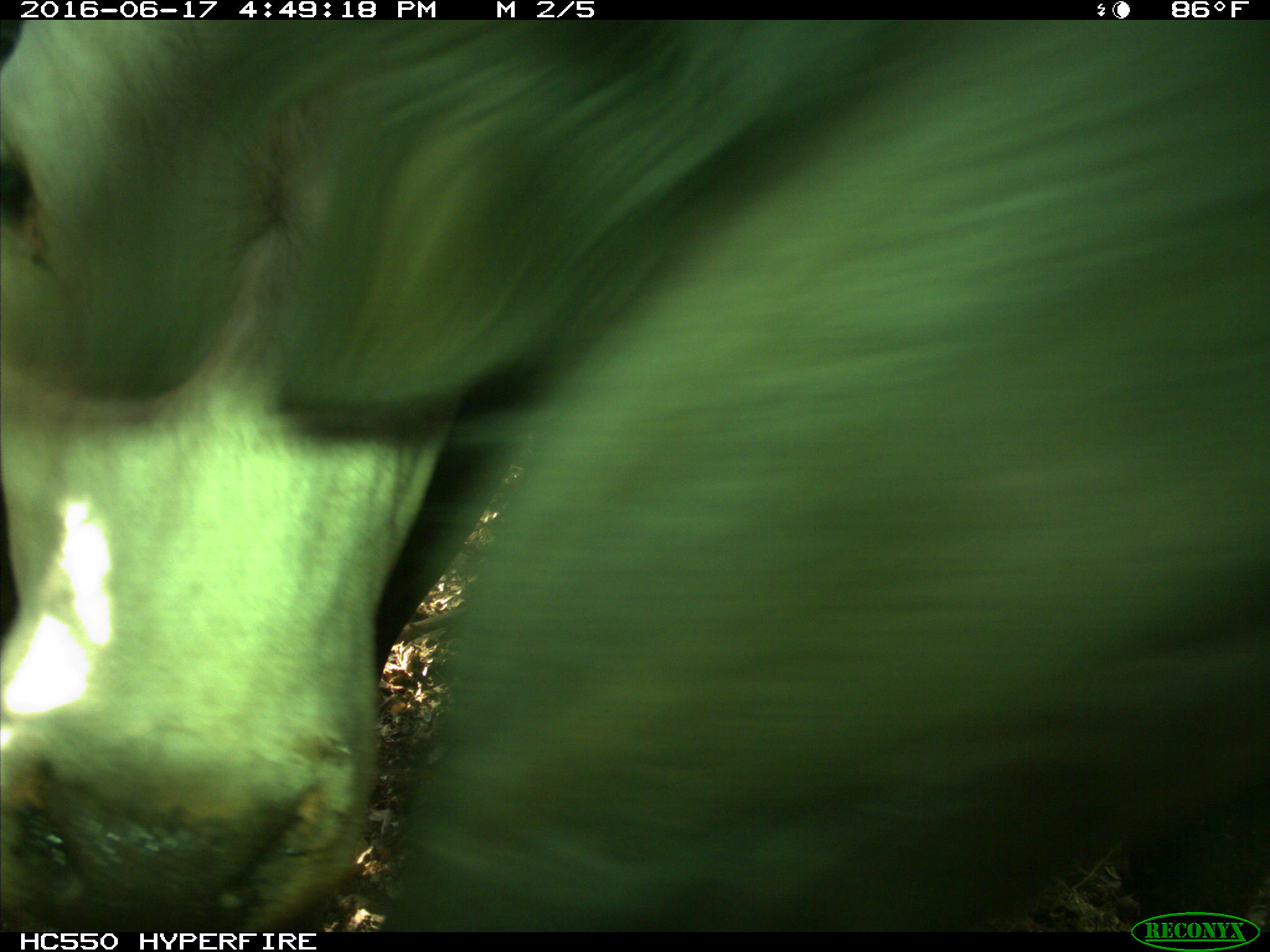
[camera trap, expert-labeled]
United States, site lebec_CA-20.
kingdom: Animalia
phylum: Chordata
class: Mammalia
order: Artiodactyla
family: Bovidae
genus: Bos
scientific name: Bos taurus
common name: domestic cow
Bos taurus (domestic cow).